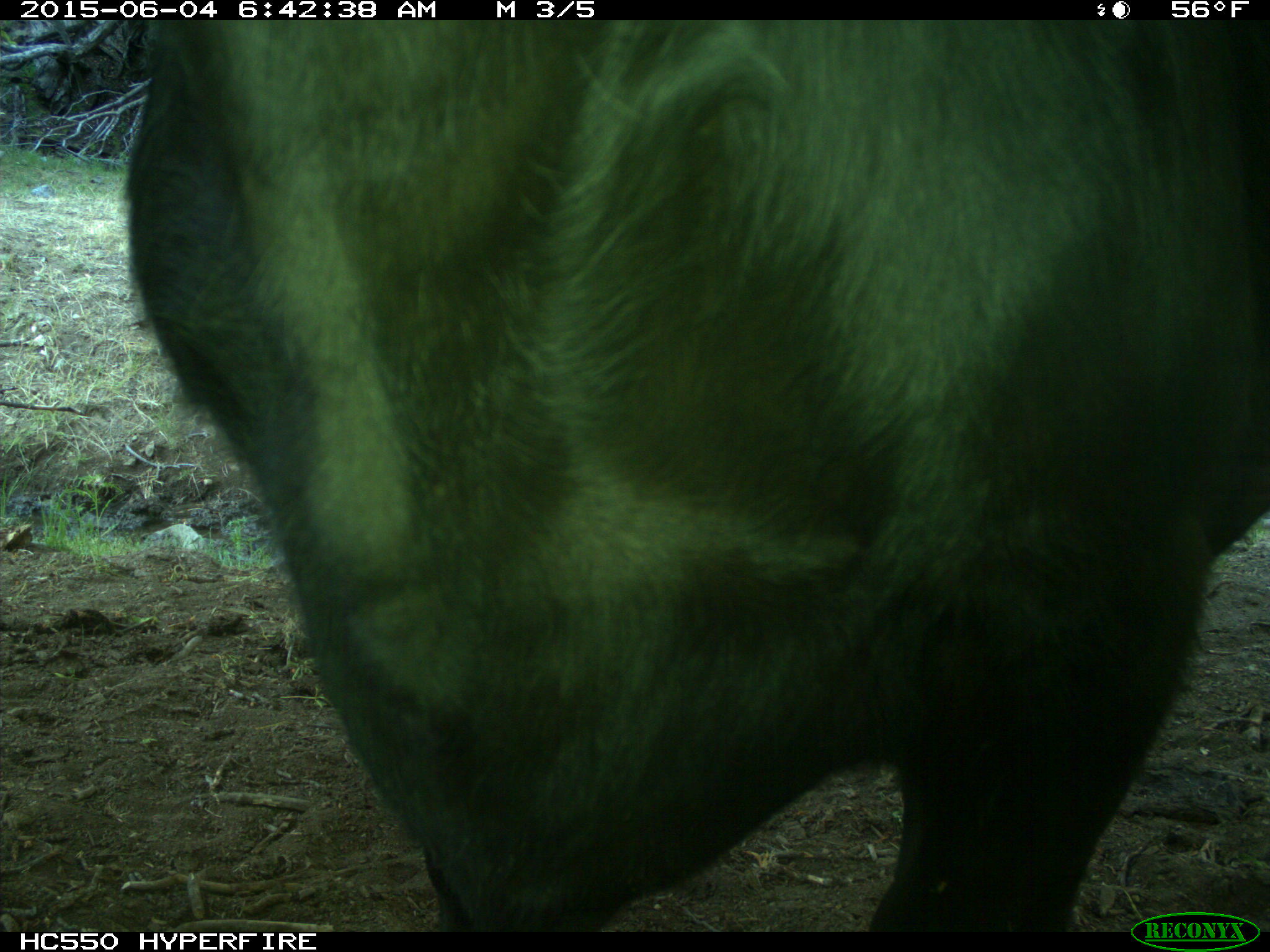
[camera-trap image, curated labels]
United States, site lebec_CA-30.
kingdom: Animalia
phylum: Chordata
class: Mammalia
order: Artiodactyla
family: Bovidae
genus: Bos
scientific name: Bos taurus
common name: domestic cow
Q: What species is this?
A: Bos taurus (domestic cow).